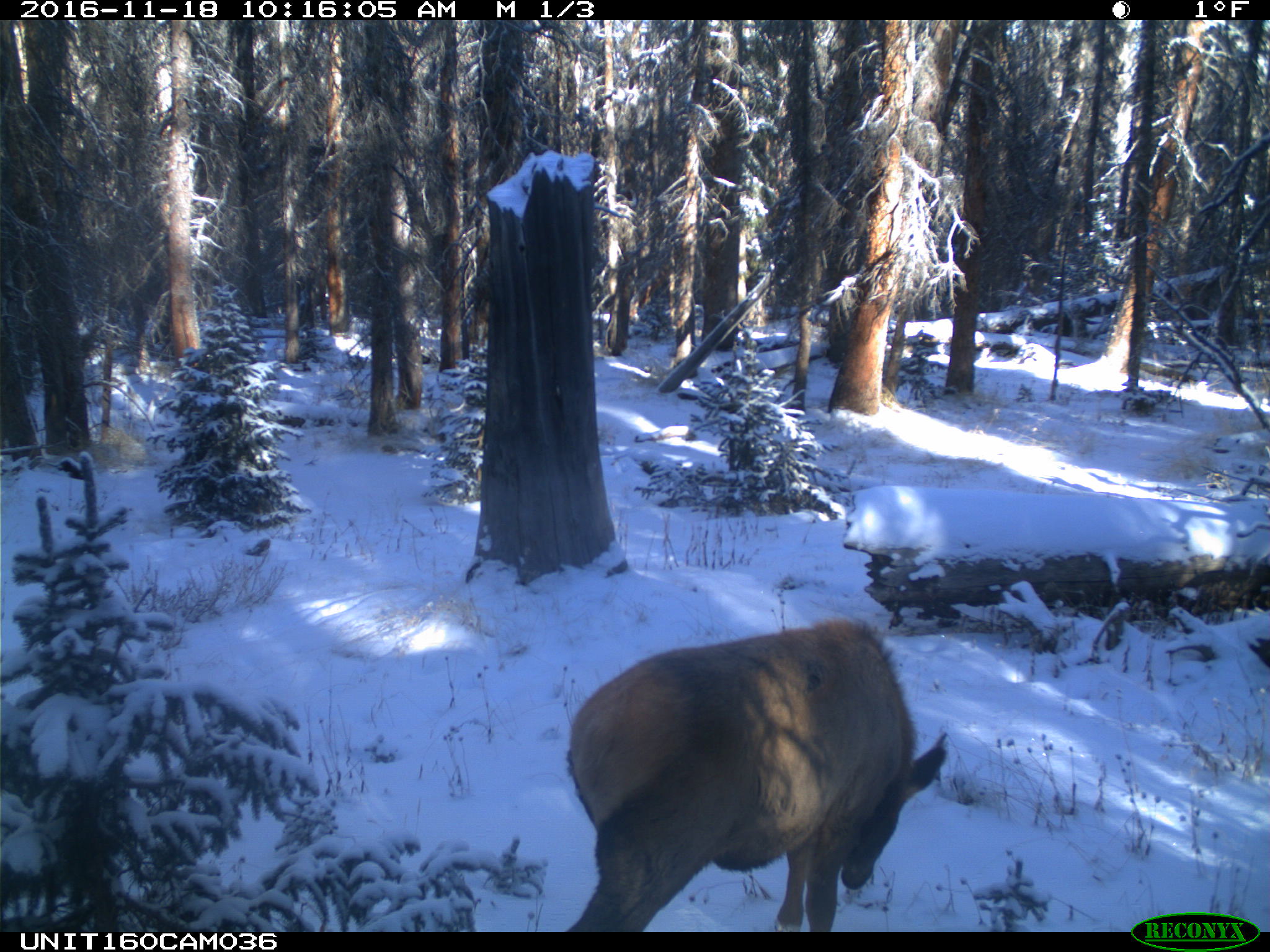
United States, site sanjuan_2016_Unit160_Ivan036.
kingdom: Animalia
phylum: Chordata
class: Mammalia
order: Artiodactyla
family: Cervidae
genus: Cervus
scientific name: Cervus elaphus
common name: red deer